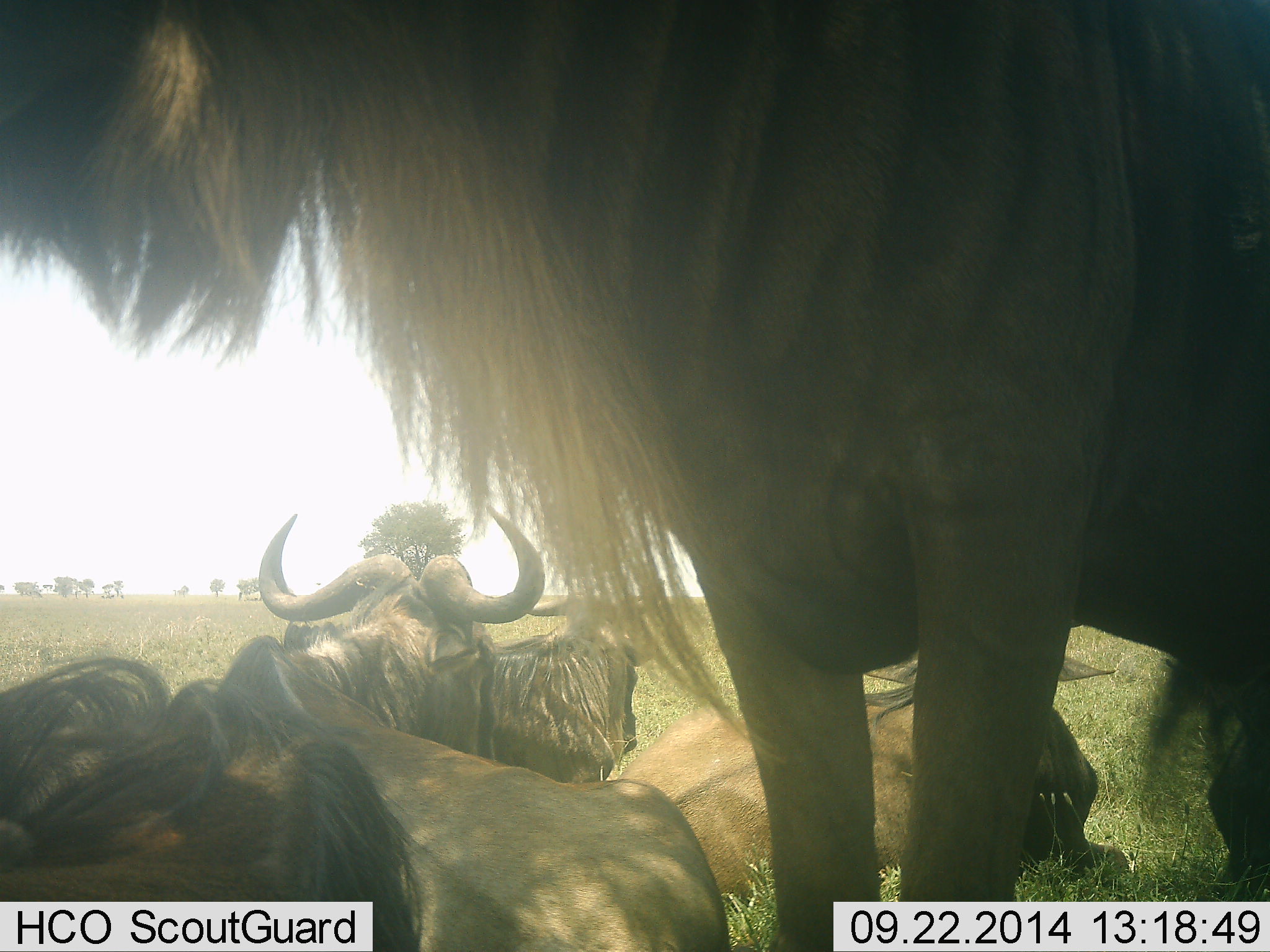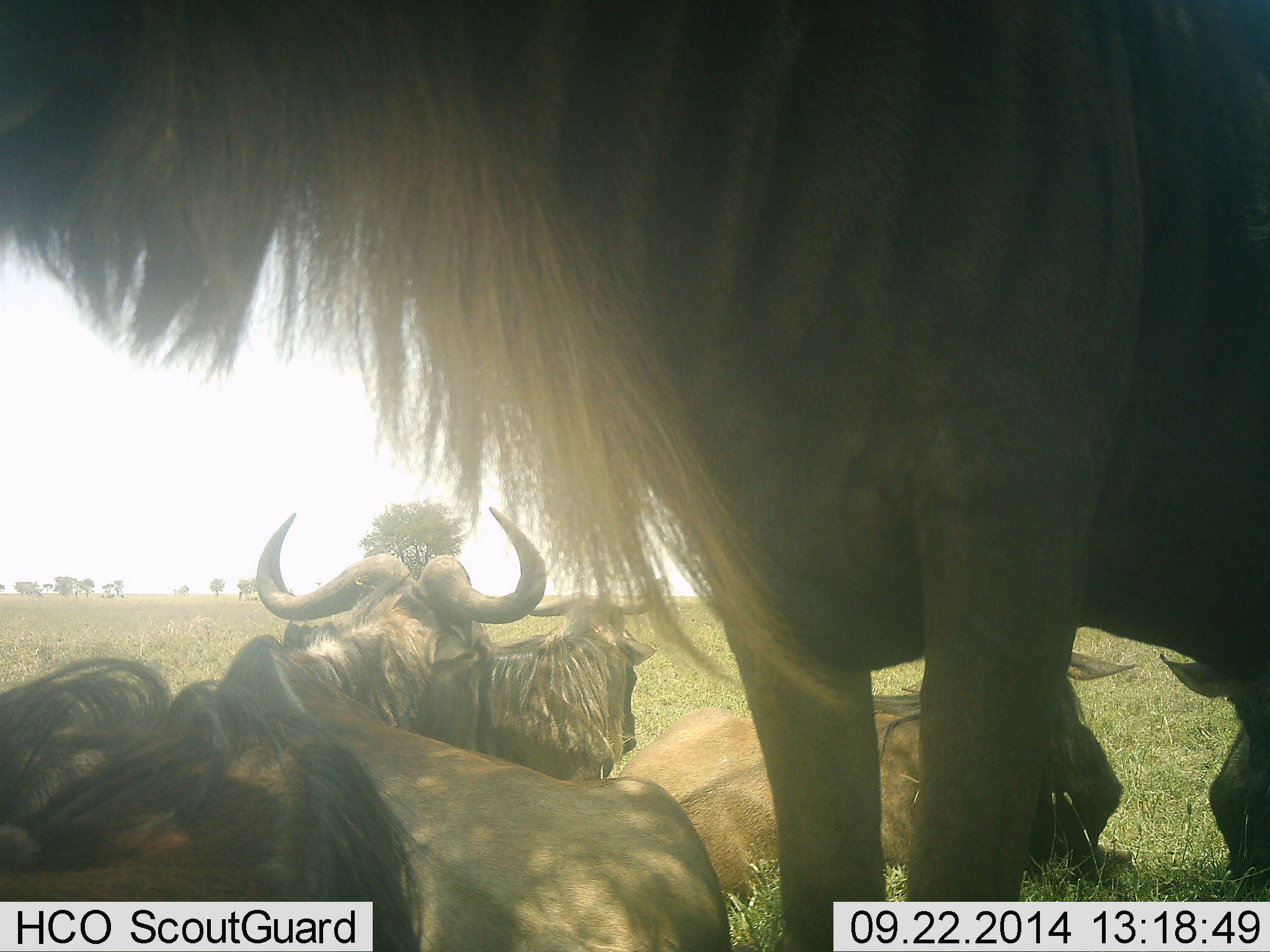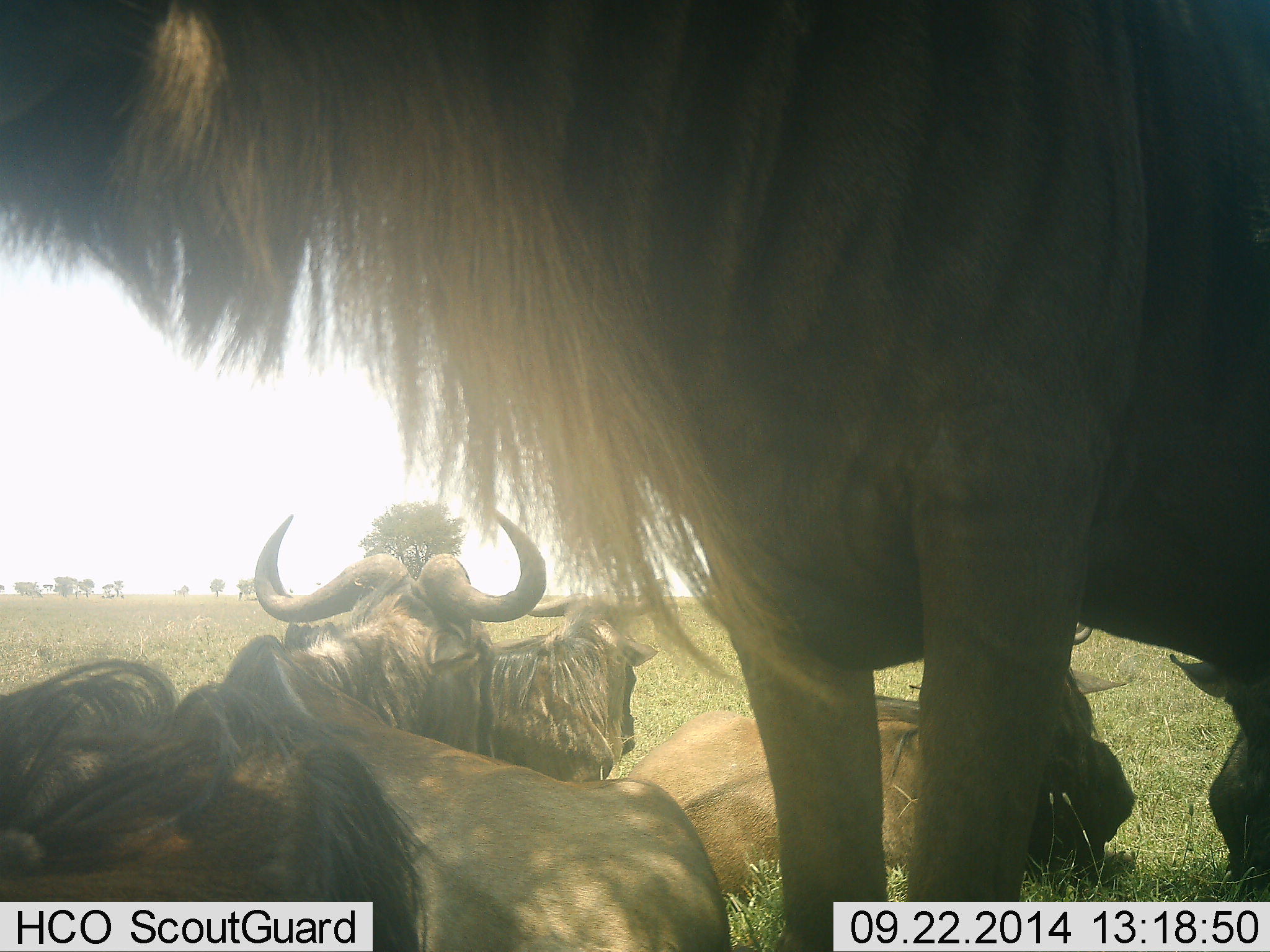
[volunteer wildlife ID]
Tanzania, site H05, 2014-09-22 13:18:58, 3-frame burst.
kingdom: Animalia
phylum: Chordata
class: Mammalia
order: Artiodactyla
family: Bovidae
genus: Connochaetes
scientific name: Connochaetes taurinus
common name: blue wildebeest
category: wildebeest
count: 5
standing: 90%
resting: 100%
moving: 0%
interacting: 0%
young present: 0%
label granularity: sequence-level